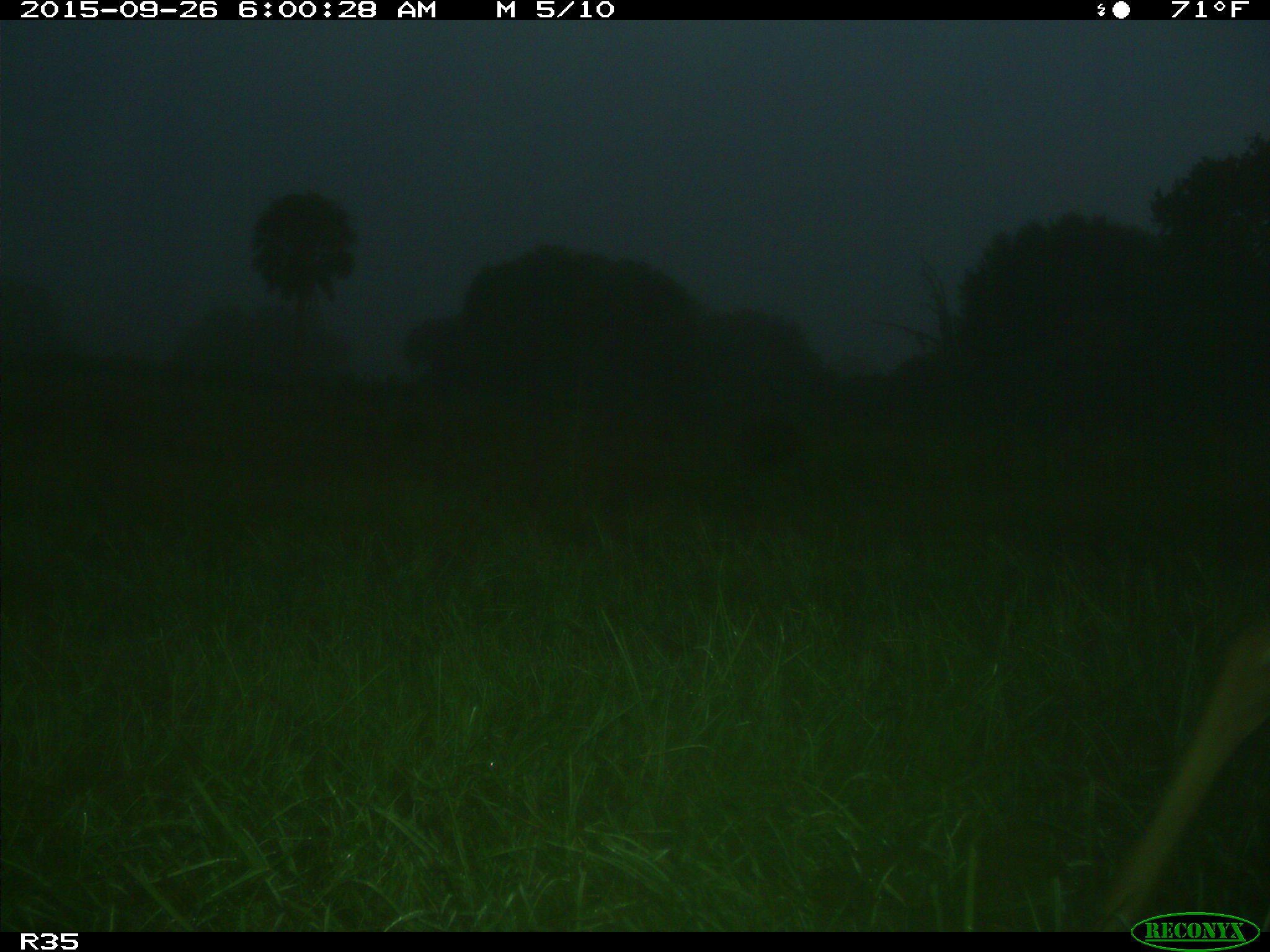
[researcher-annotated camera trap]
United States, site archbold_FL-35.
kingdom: Animalia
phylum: Chordata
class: Mammalia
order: Artiodactyla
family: Cervidae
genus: Odocoileus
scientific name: Odocoileus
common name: deer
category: unidentified deer